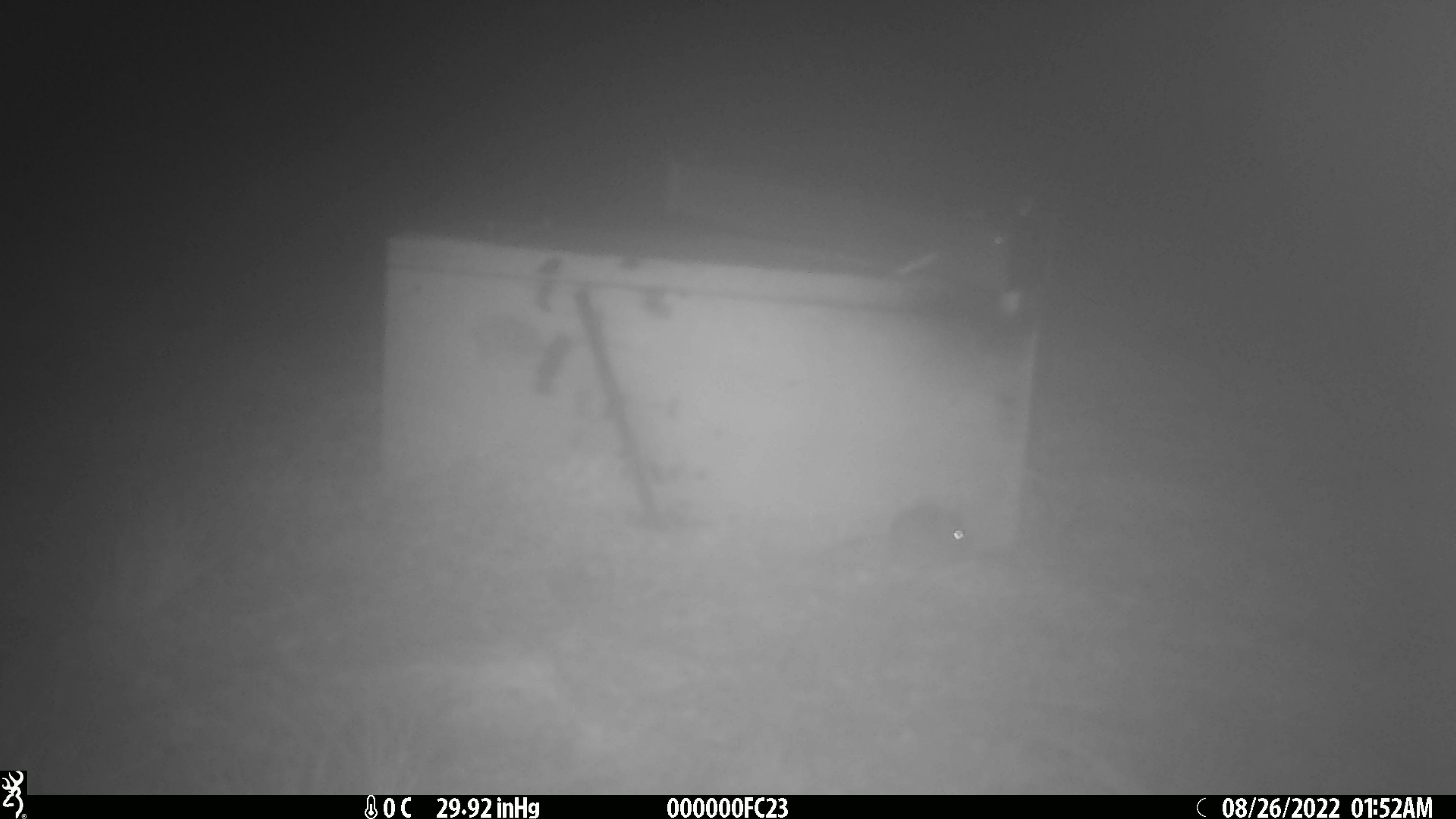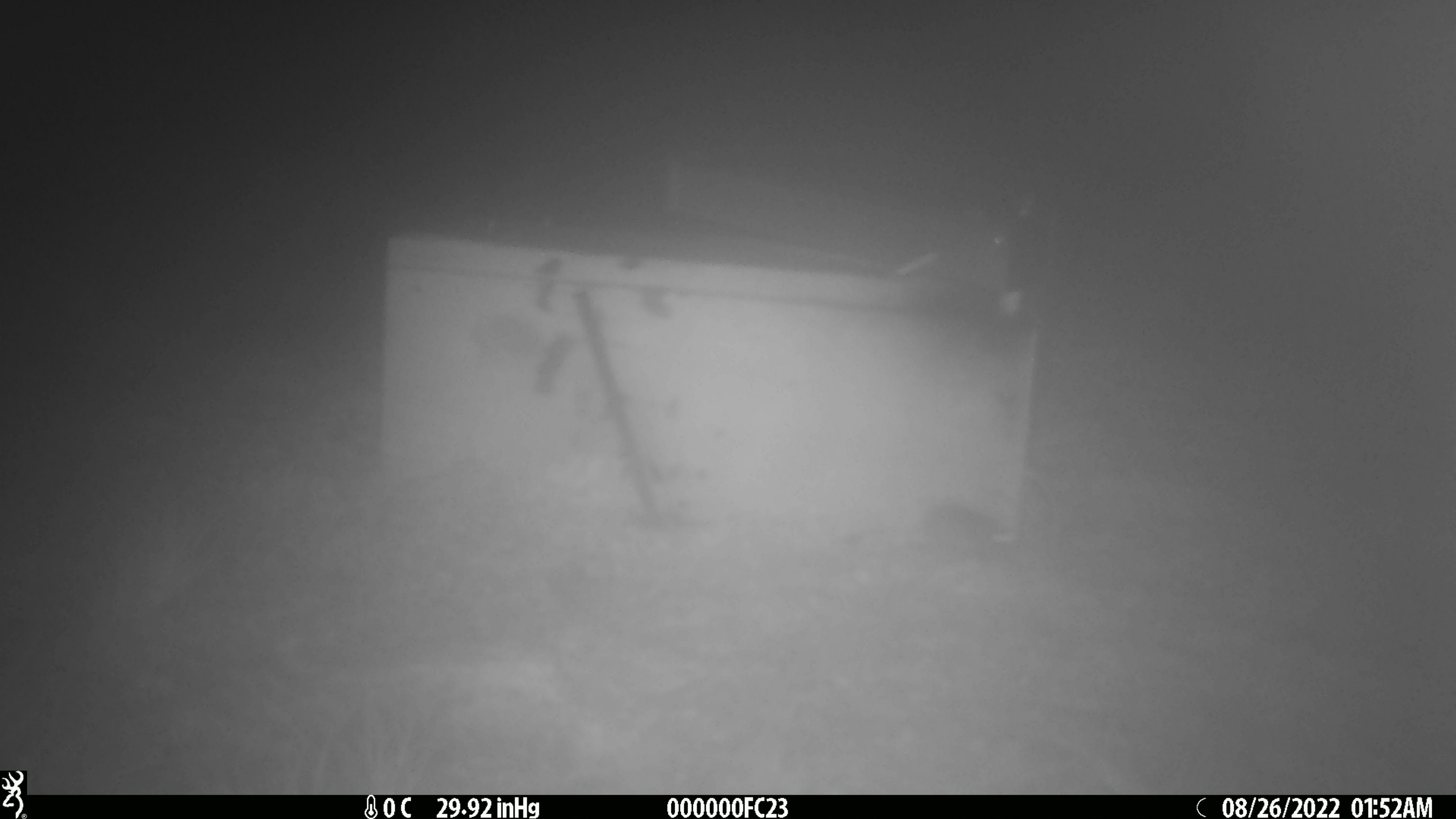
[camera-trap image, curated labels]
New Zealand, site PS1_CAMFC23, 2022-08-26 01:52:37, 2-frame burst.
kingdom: Animalia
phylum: Chordata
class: Mammalia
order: Rodentia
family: Muridae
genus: Mus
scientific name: Mus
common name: mouse